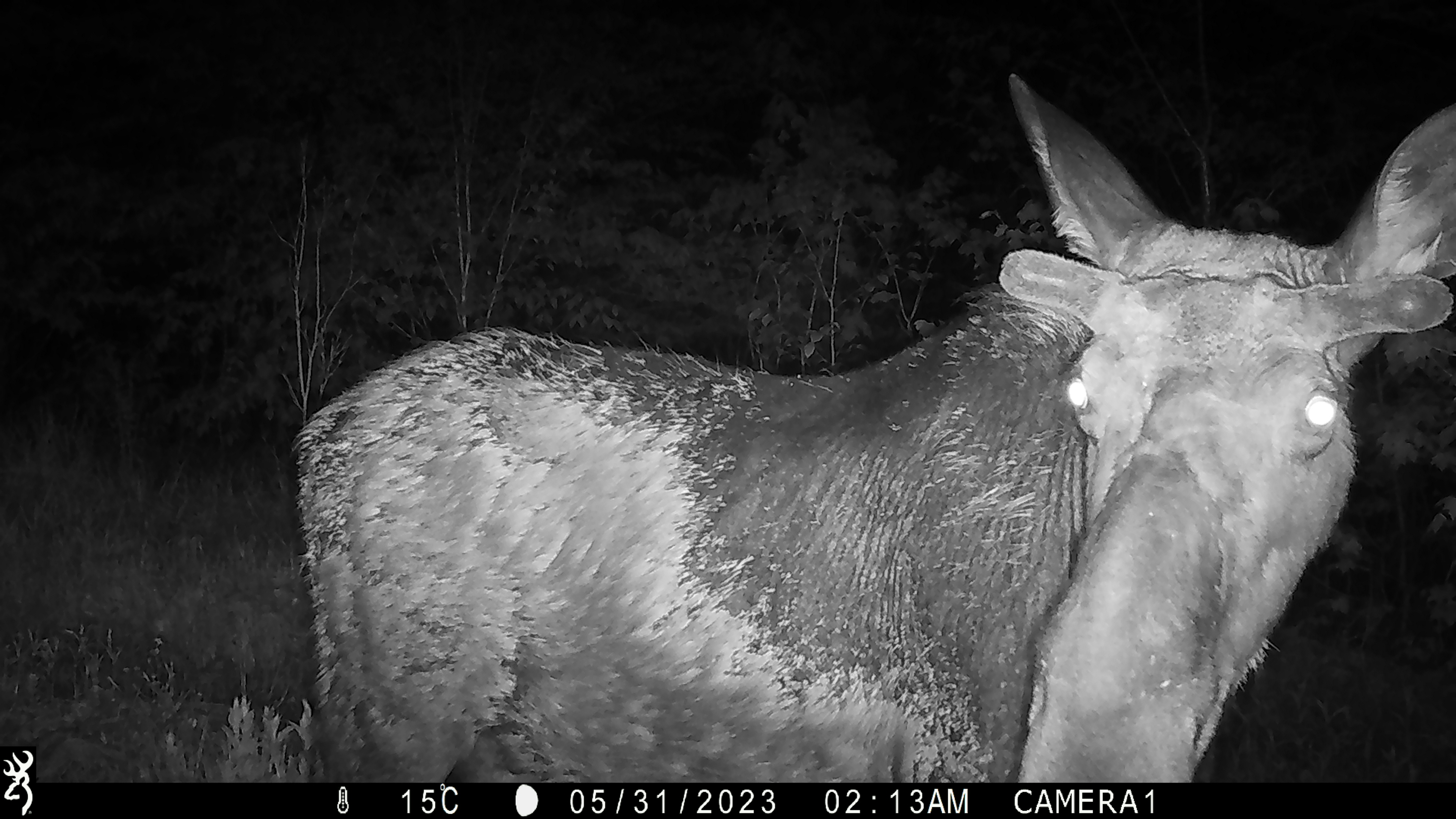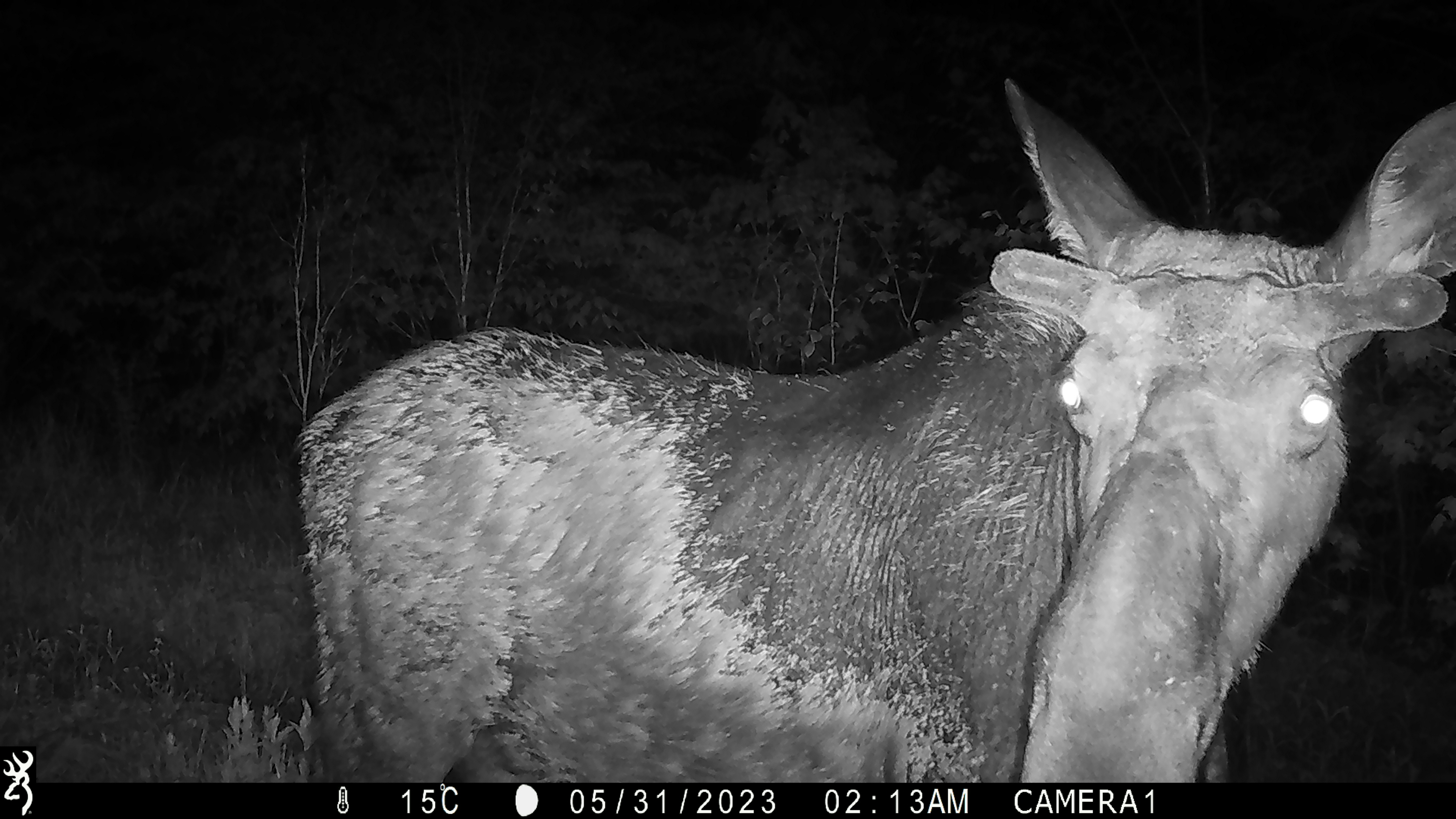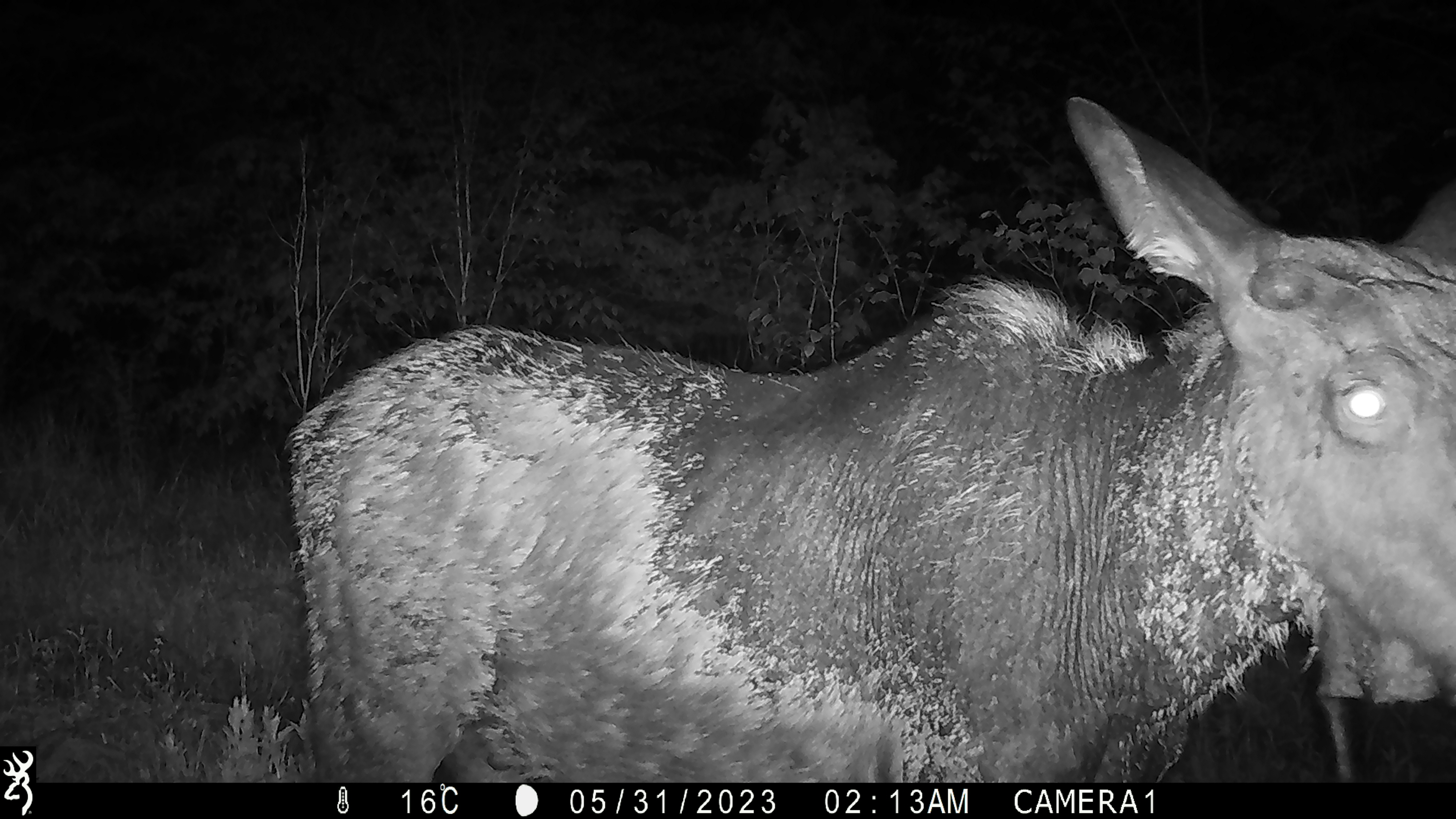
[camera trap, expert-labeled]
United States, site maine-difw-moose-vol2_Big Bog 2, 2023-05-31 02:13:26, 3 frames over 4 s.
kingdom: Animalia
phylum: Chordata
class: Mammalia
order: Artiodactyla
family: Cervidae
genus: Alces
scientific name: Alces alces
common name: moose